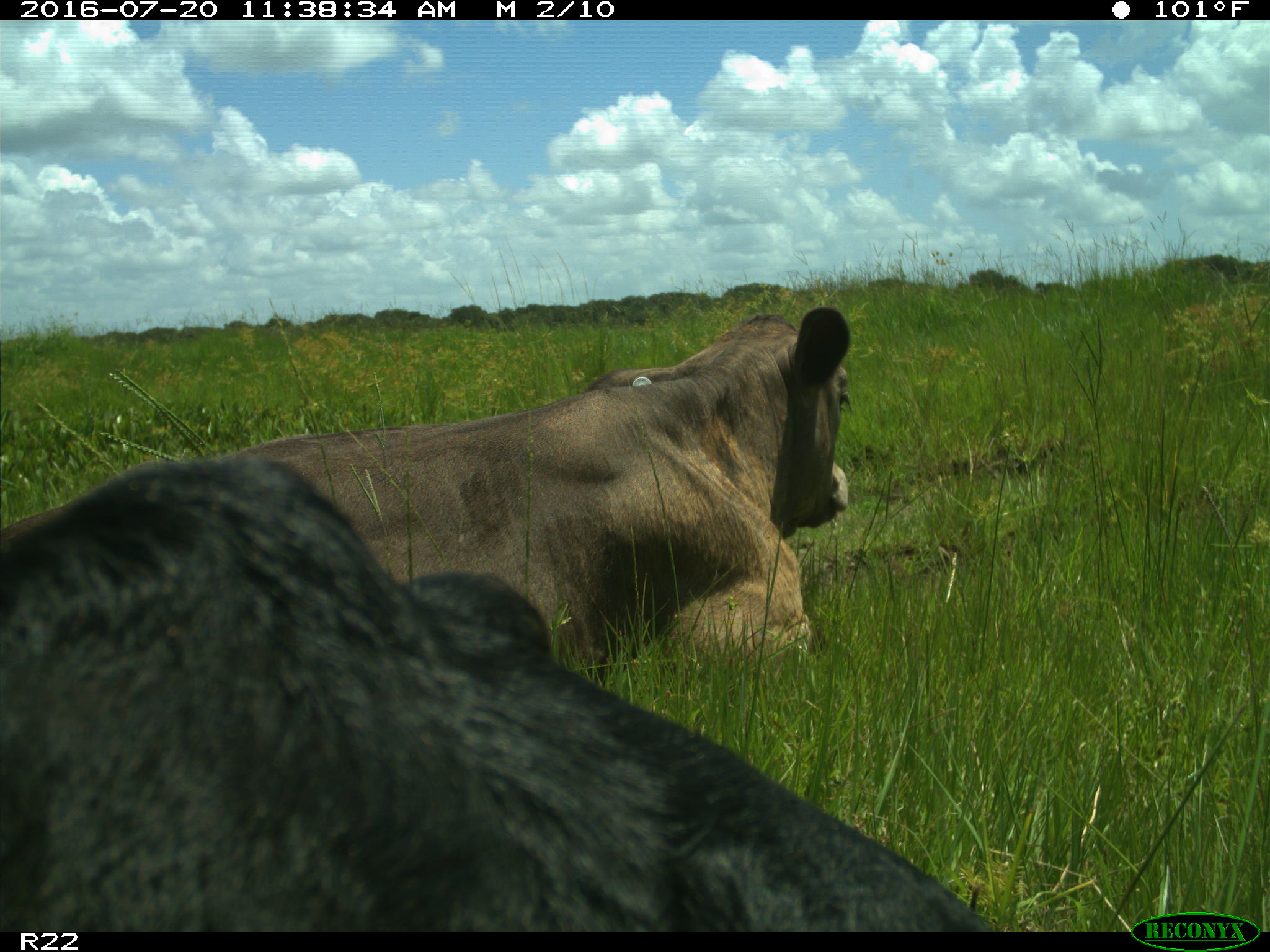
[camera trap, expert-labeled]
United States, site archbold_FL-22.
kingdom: Animalia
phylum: Chordata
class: Mammalia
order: Artiodactyla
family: Bovidae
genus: Bos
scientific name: Bos taurus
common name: domestic cow